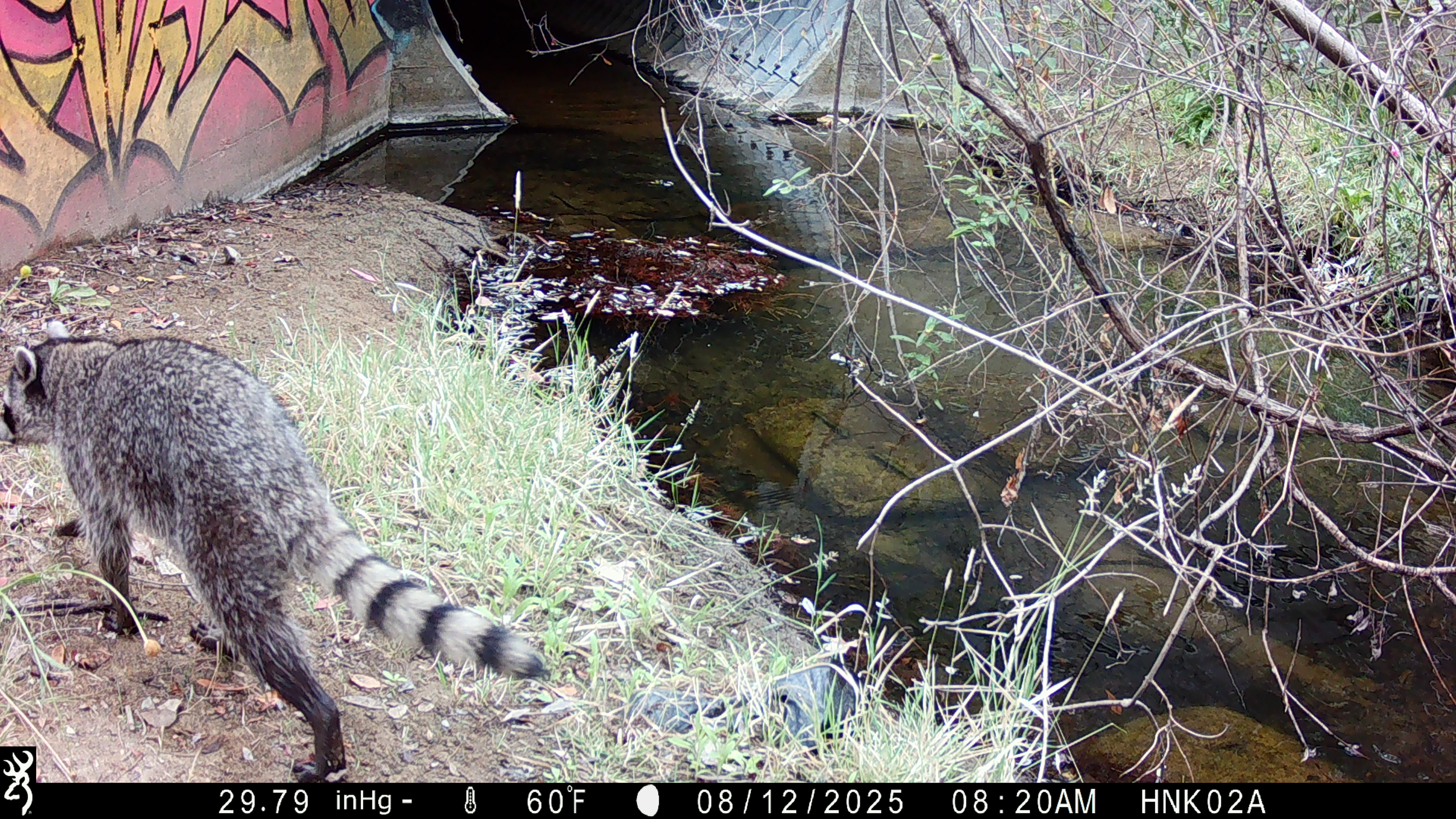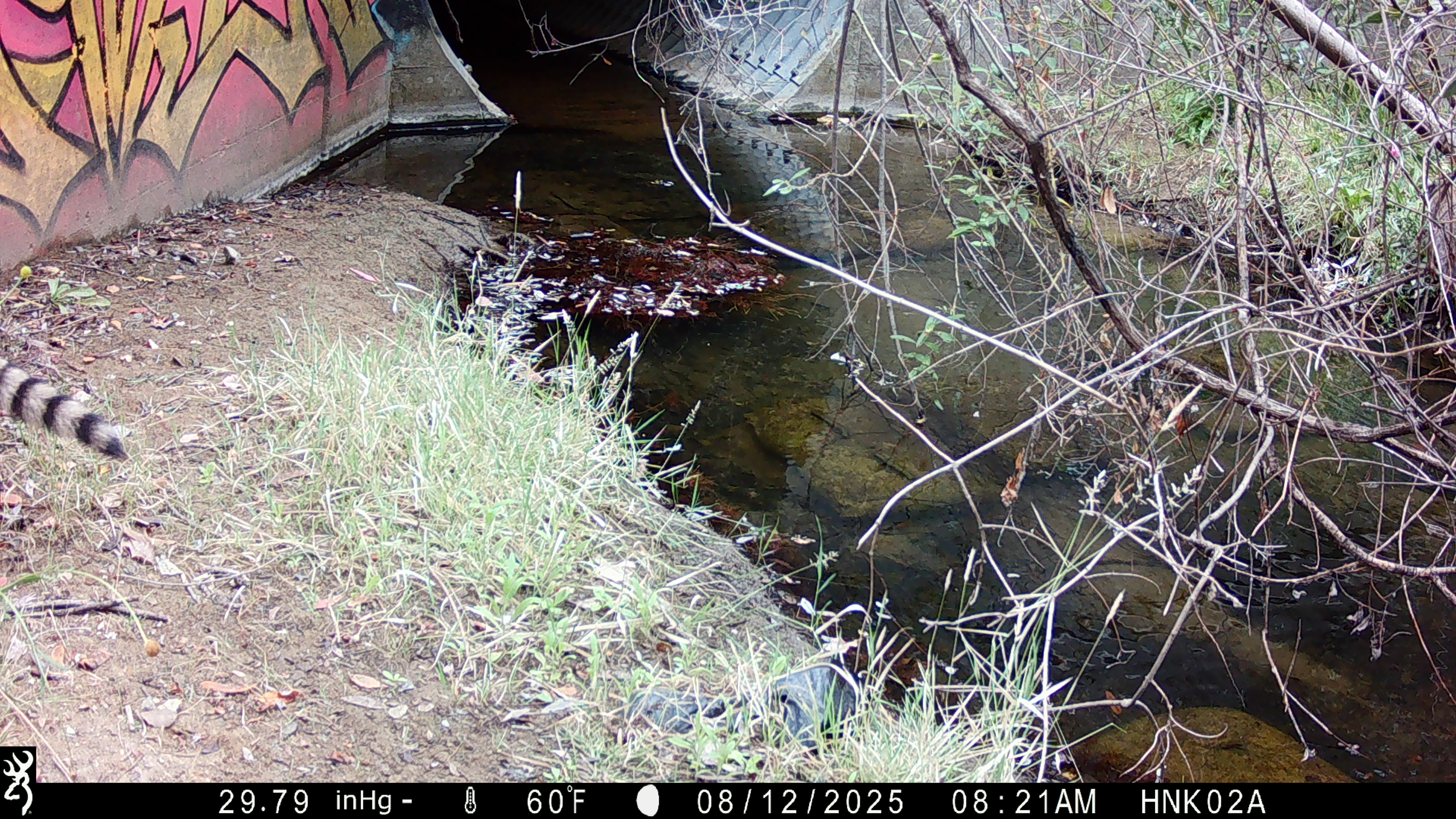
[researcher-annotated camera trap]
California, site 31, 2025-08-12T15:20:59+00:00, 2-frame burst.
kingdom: Animalia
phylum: Chordata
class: Mammalia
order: Carnivora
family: Procyonidae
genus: Procyon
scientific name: Procyon lotor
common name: raccoon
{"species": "raccoon (Procyon lotor)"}